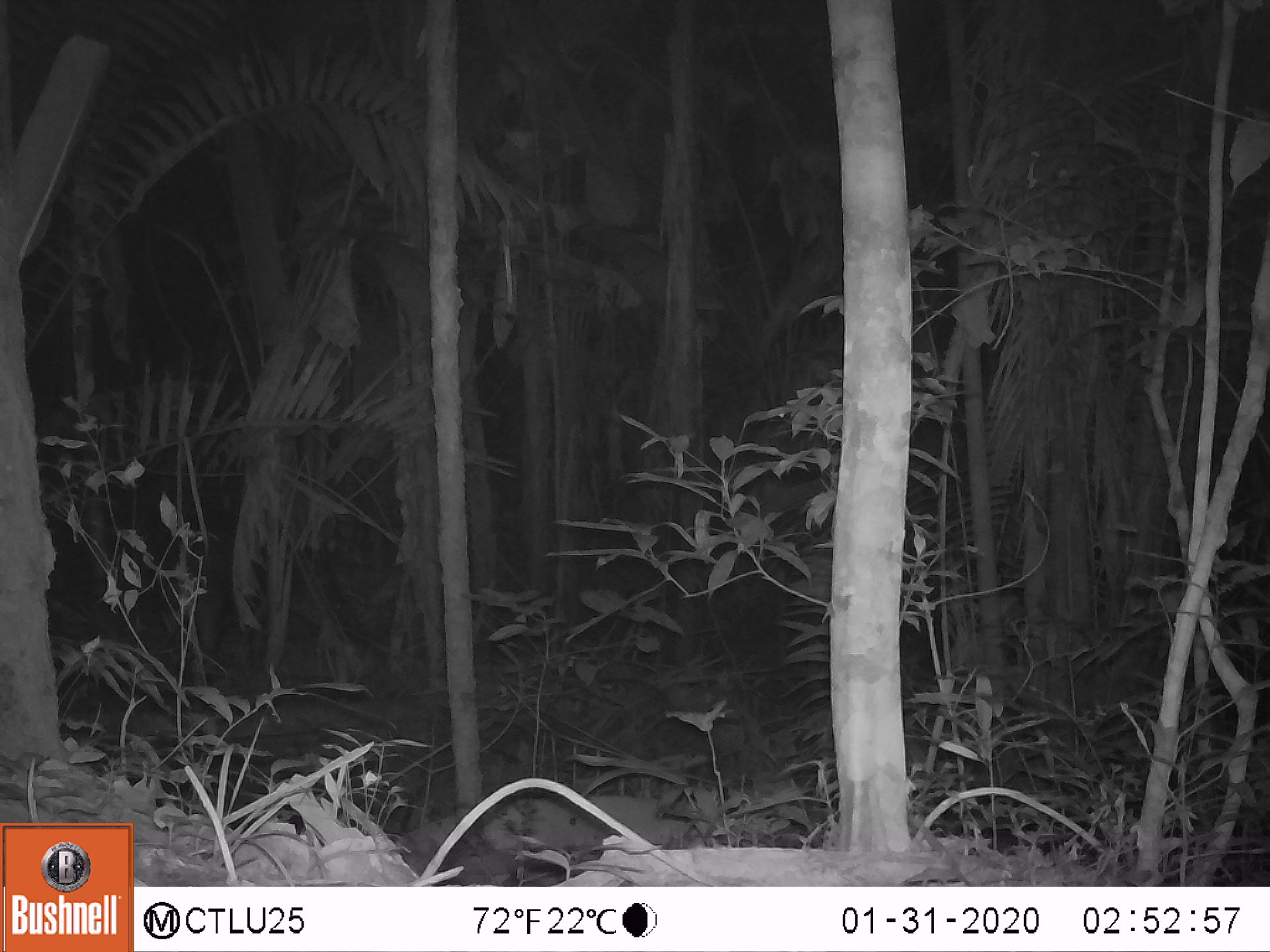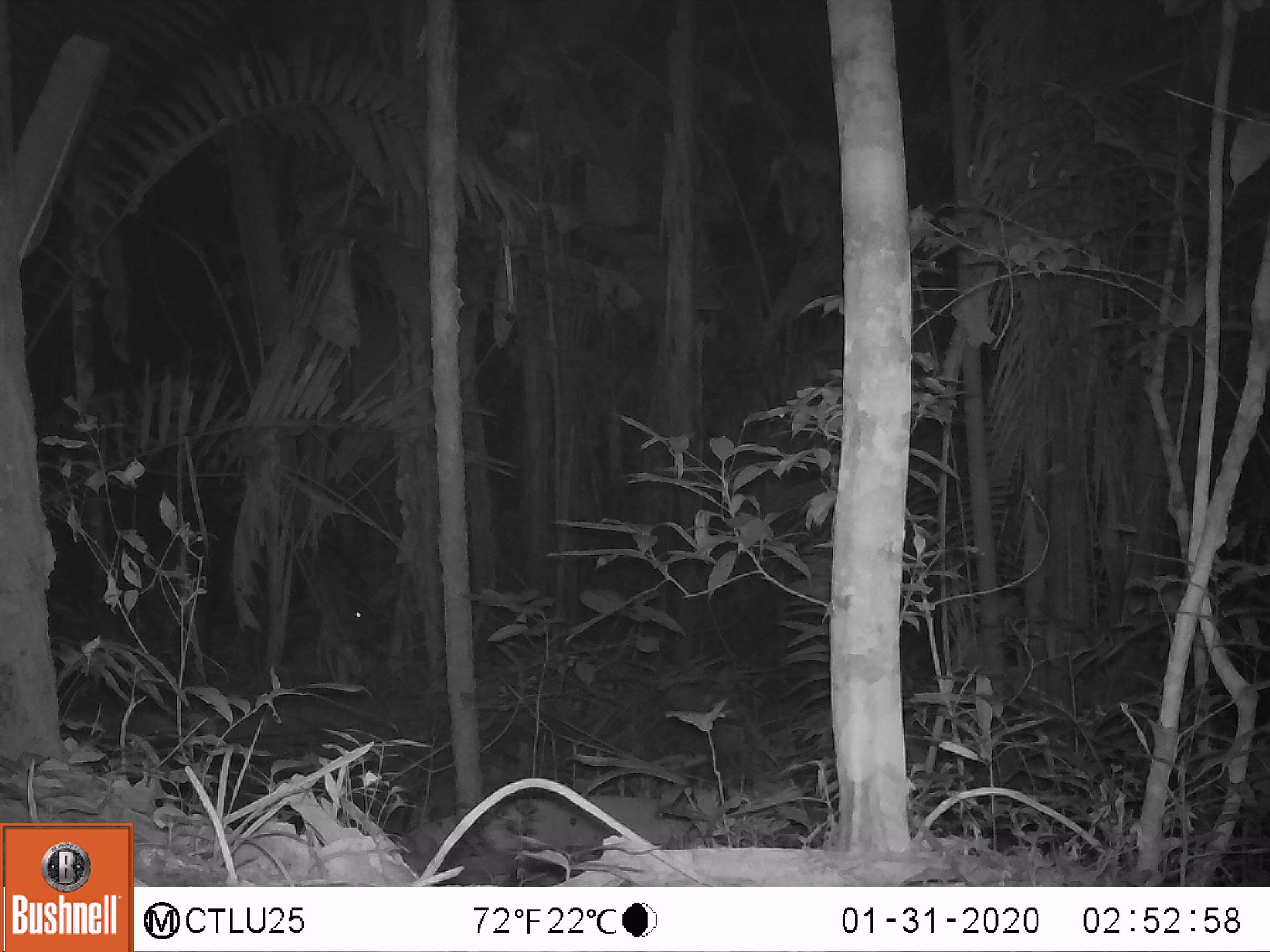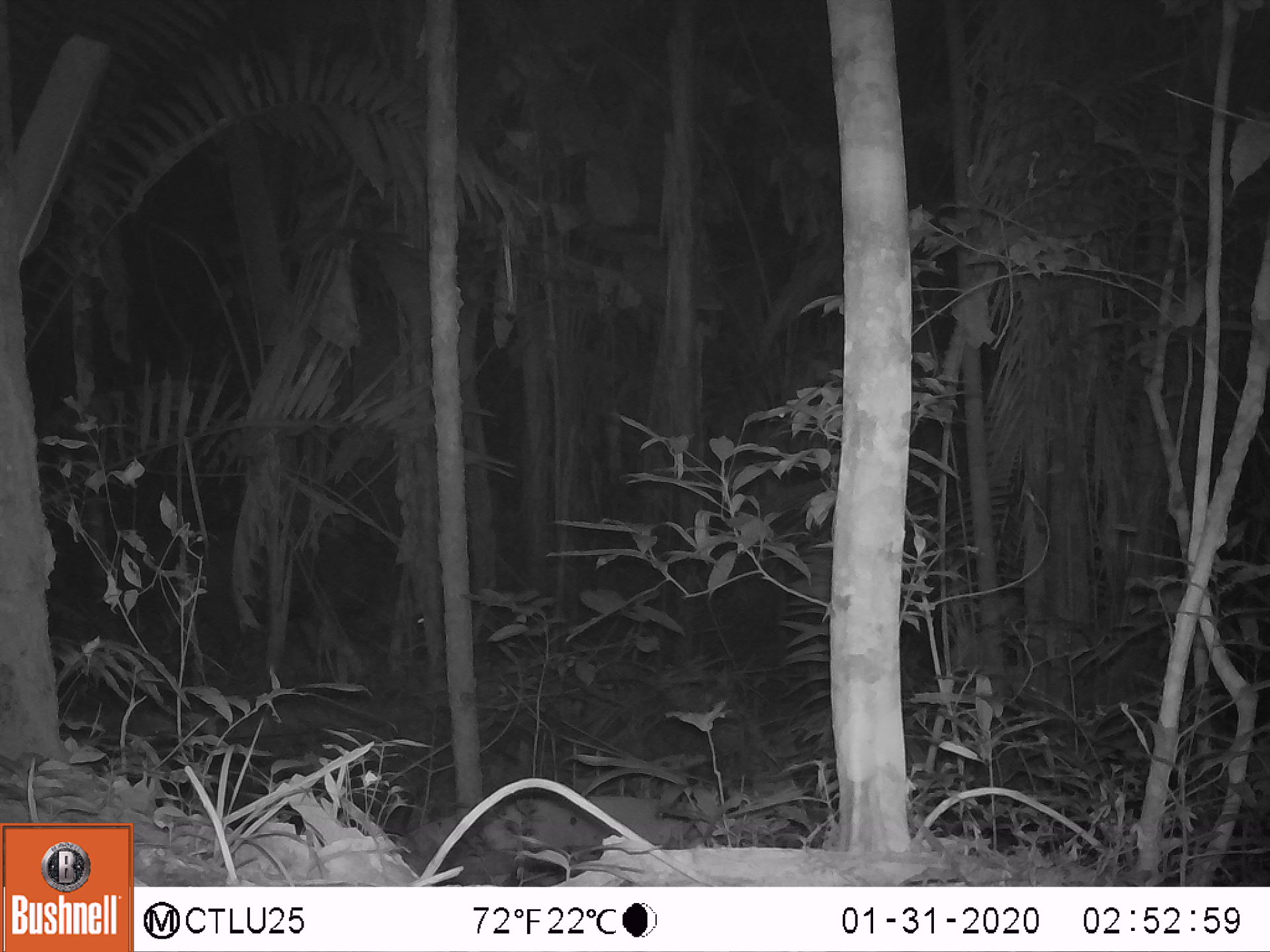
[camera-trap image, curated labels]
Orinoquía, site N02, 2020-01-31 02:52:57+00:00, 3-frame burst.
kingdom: Animalia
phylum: Chordata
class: Mammalia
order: Perissodactyla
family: Tapiridae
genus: Tapirus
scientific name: Tapirus terrestris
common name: lowland tapir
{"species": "lowland tapir (Tapirus terrestris)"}